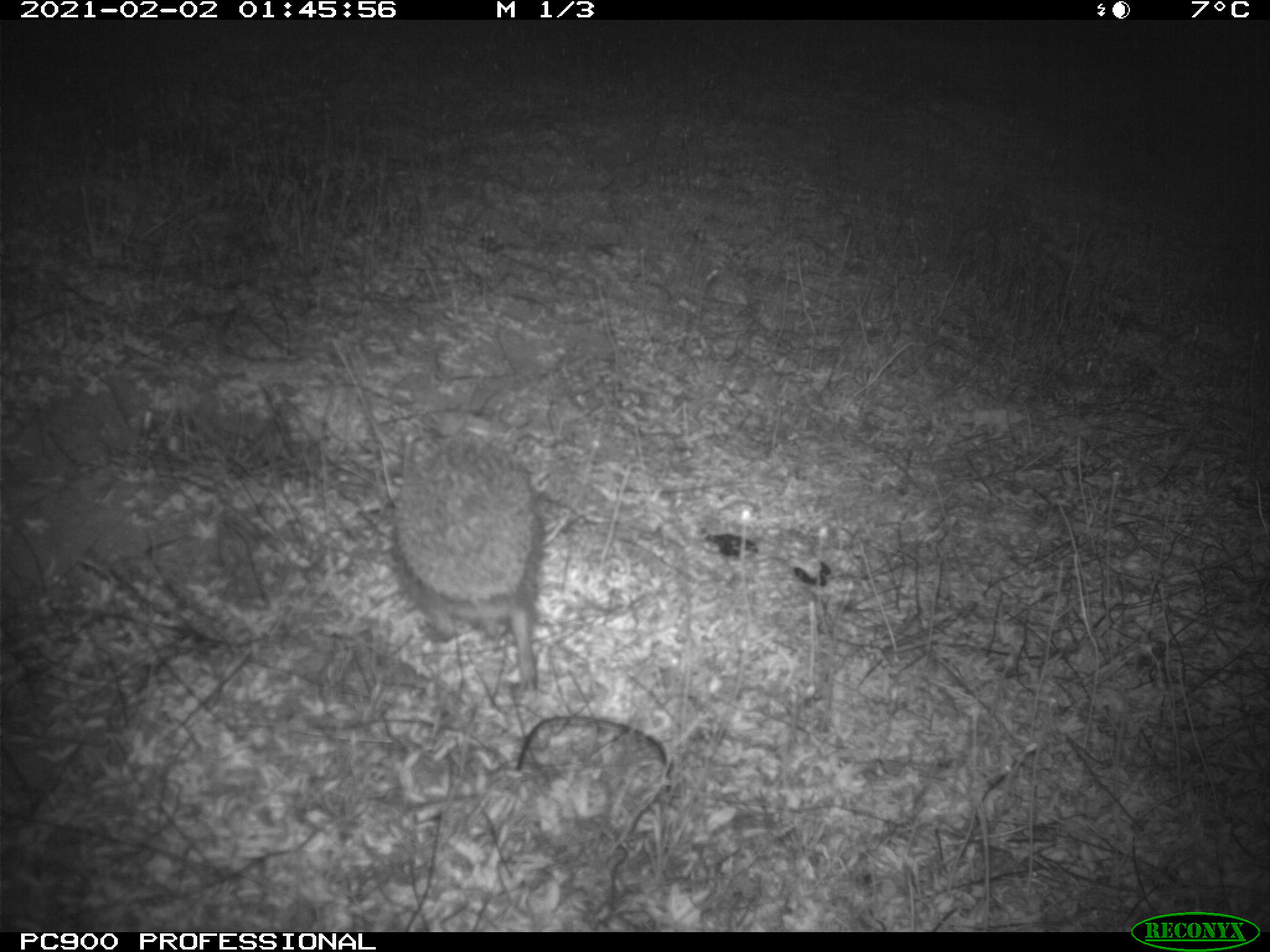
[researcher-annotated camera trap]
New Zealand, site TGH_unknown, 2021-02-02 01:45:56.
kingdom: Animalia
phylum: Chordata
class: Mammalia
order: Eulipotyphla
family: Erinaceidae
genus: Erinaceus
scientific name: Erinaceus europaeus europaeus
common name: european hedgehog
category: hedgehog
Hedgehog (european hedgehog) (Erinaceus europaeus europaeus).